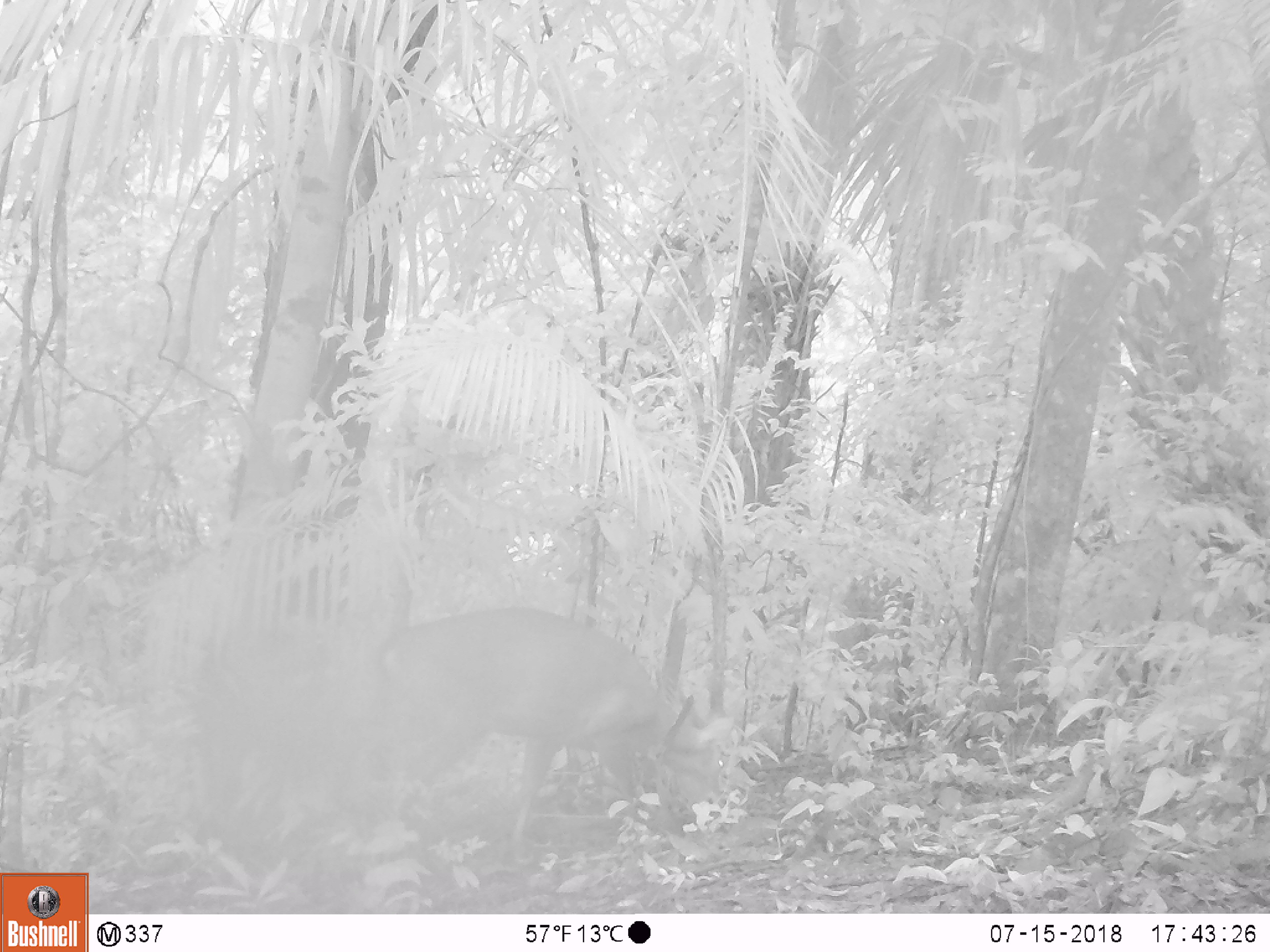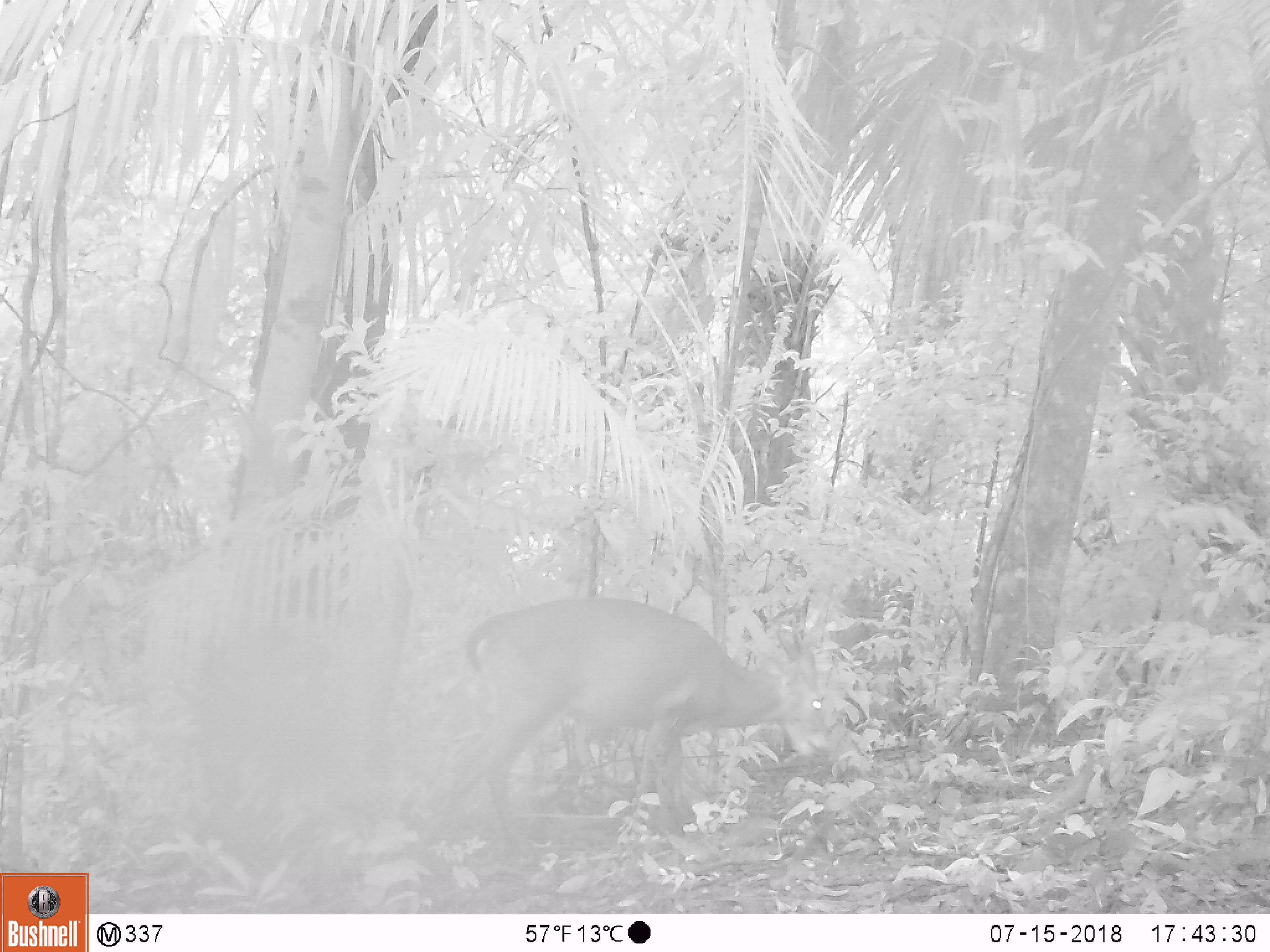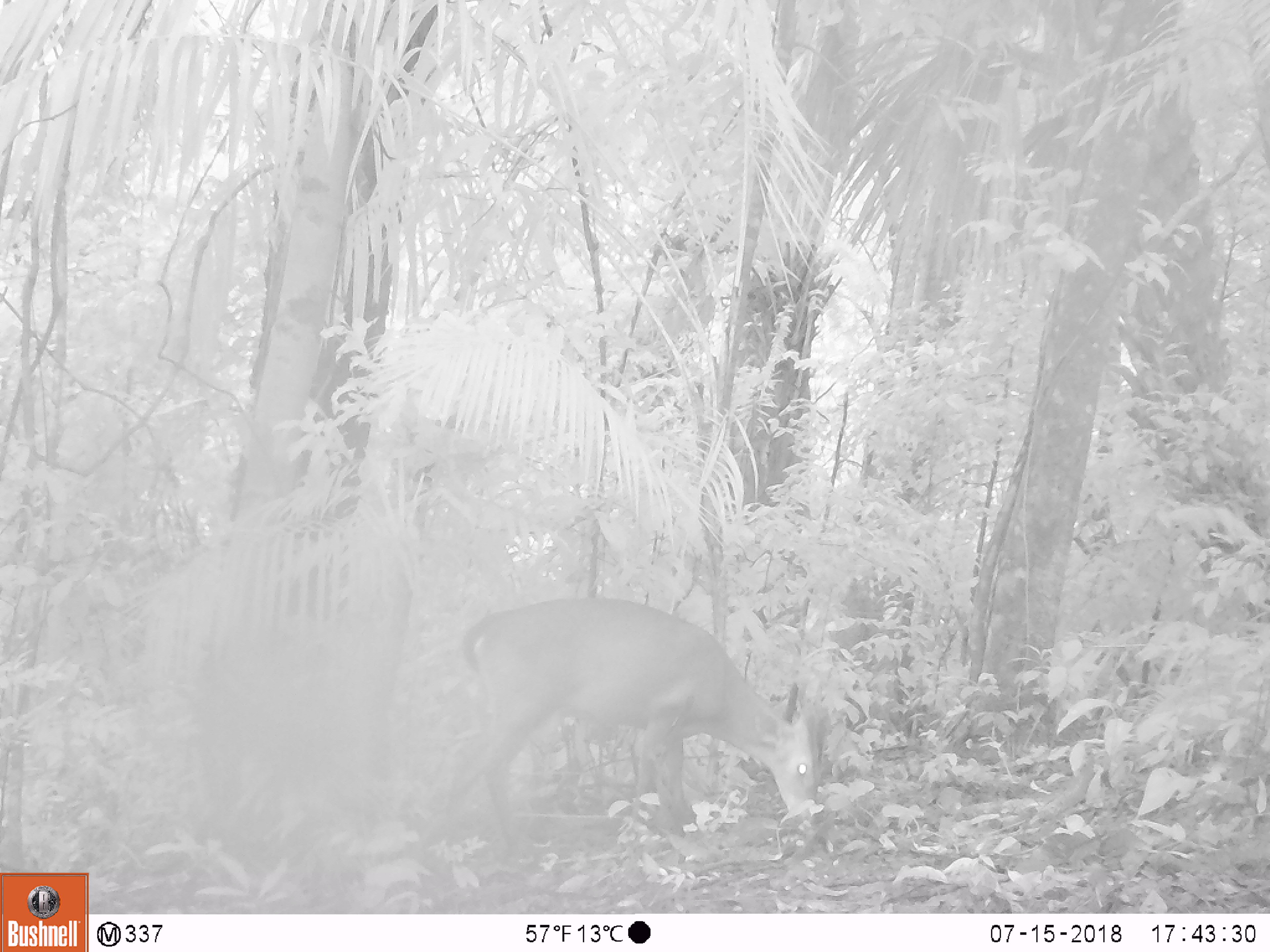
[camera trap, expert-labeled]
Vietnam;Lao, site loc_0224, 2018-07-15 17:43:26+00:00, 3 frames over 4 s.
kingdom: Animalia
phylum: Chordata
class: Mammalia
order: Artiodactyla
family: Cervidae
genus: Muntiacus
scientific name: Muntiacus vuquangensis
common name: large-antlered muntjac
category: large antlered muntjac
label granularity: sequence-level